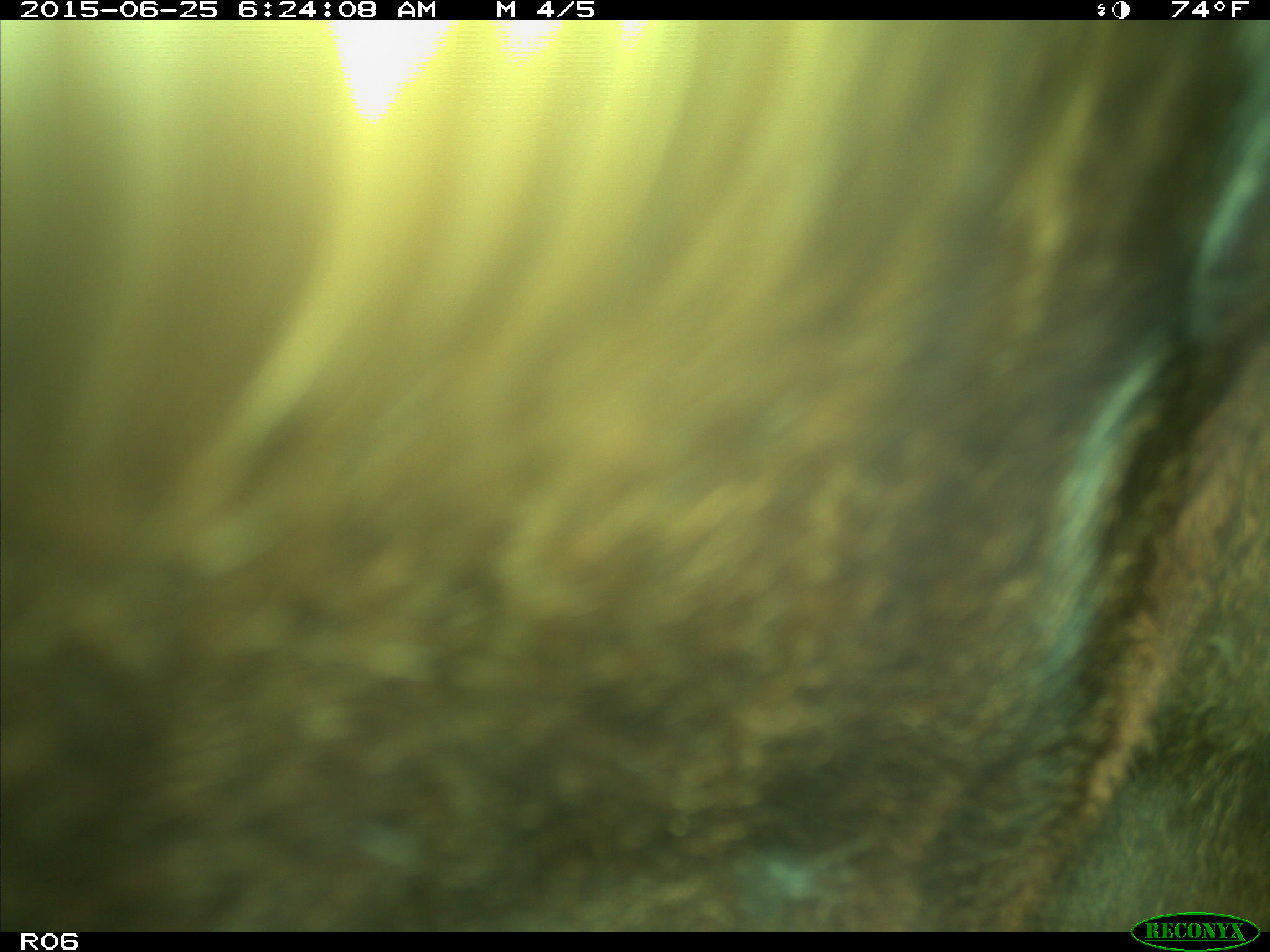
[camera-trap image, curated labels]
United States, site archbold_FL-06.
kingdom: Animalia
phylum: Chordata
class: Mammalia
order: Artiodactyla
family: Bovidae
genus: Bos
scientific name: Bos taurus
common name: domestic cow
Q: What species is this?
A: Bos taurus (domestic cow).